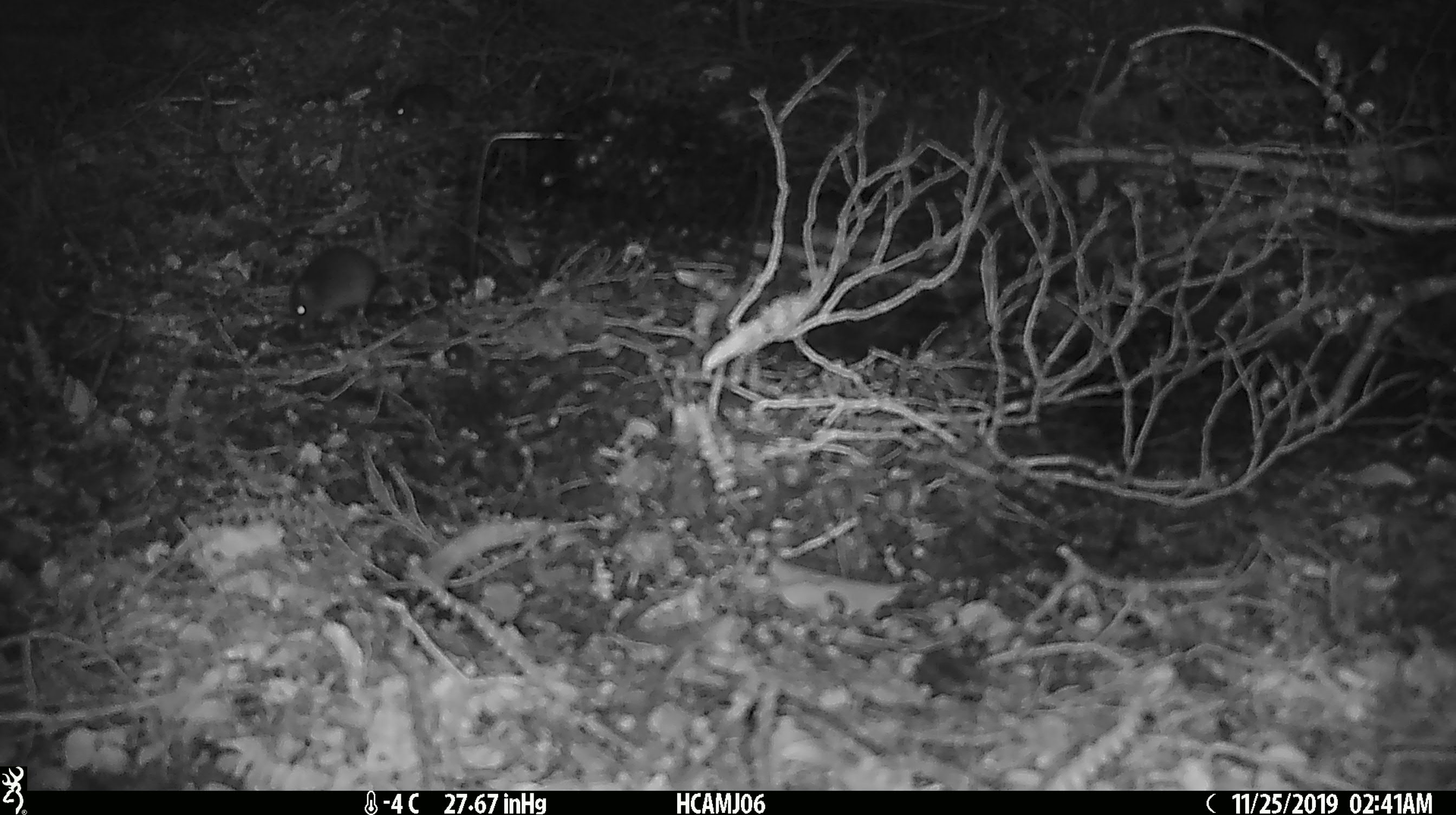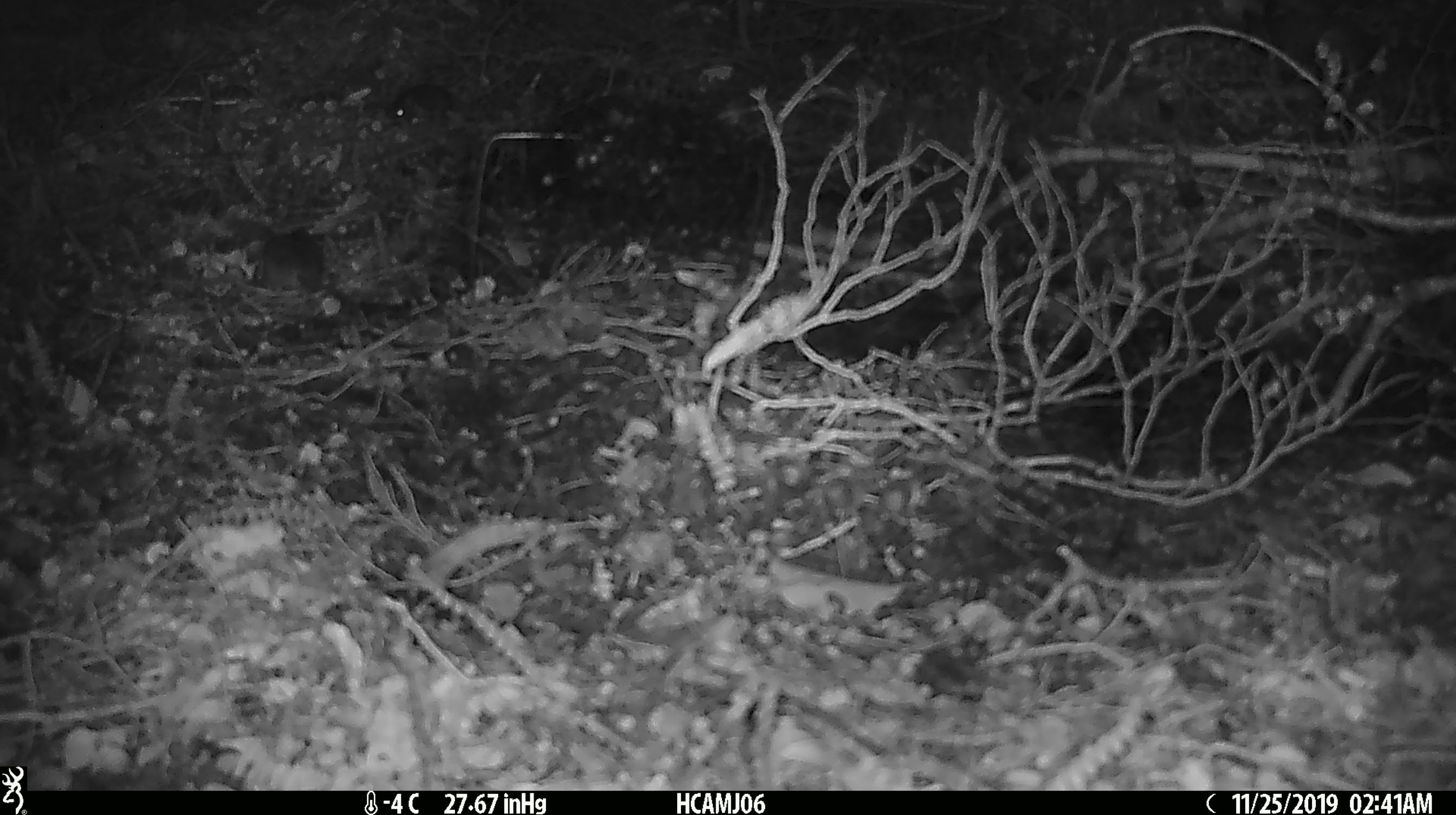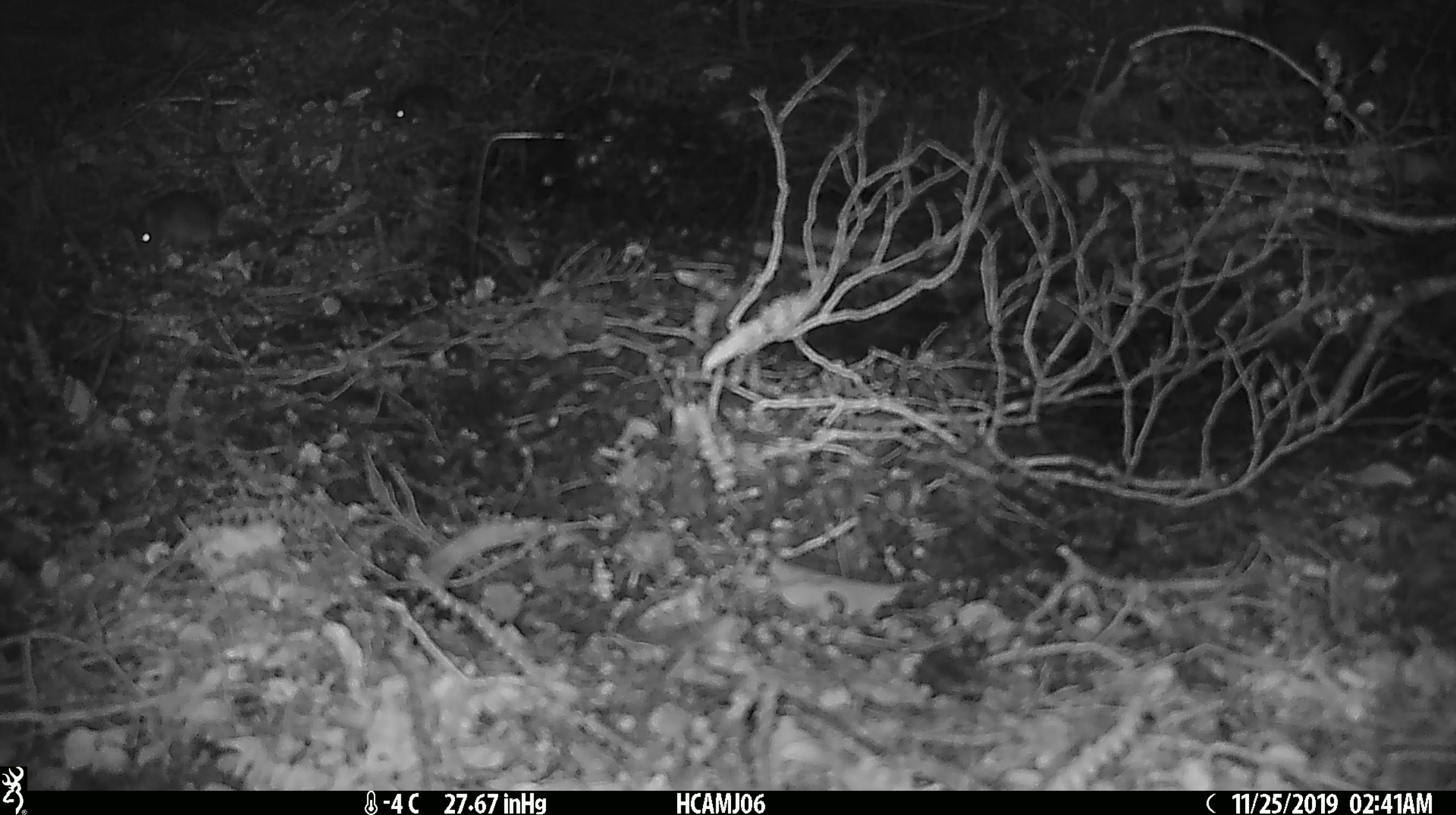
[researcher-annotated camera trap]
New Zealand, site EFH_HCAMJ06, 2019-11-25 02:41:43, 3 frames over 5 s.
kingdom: Animalia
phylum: Chordata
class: Mammalia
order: Rodentia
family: Muridae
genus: Mus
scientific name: Mus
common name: mouse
Mouse (Mus).